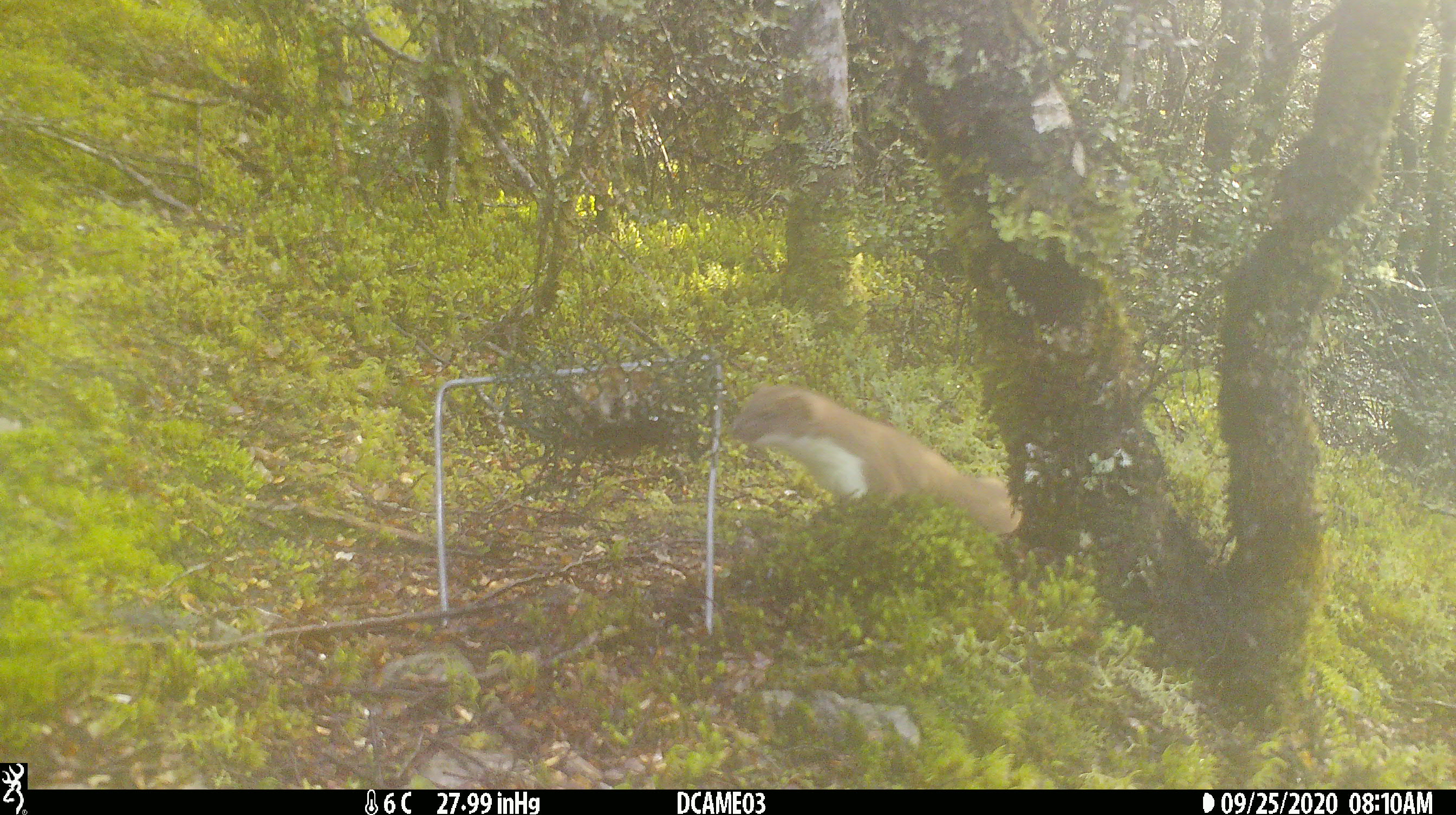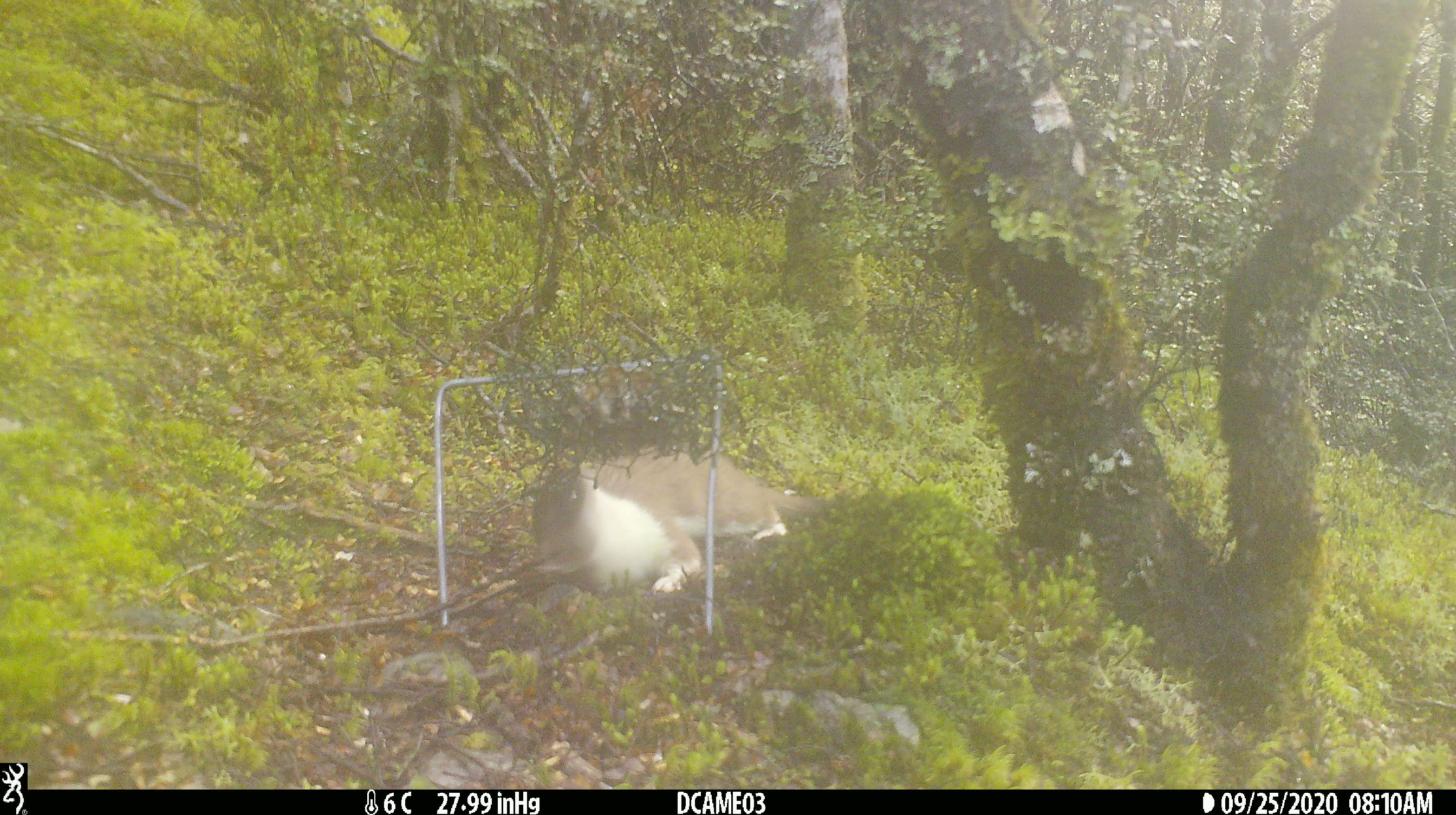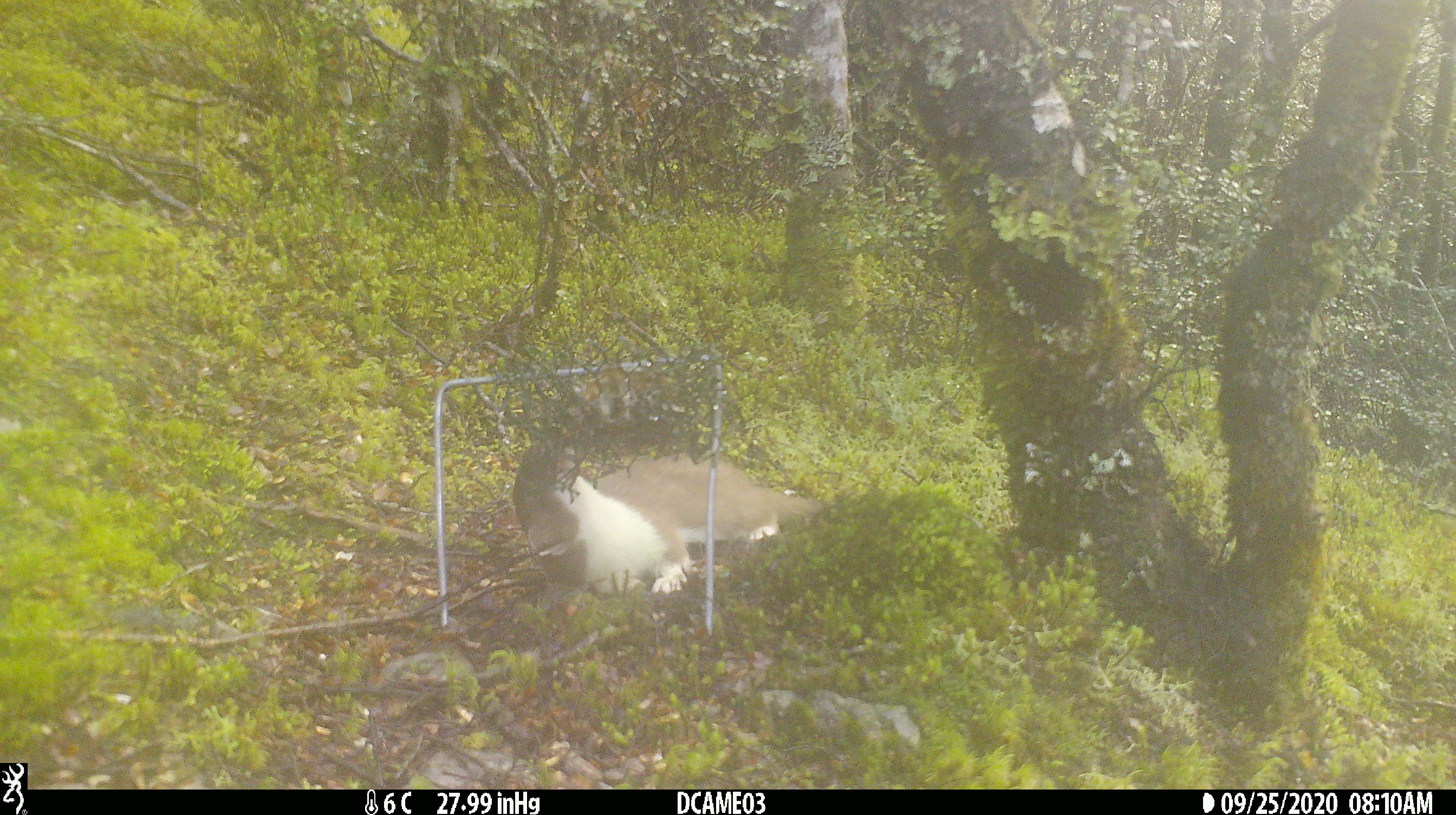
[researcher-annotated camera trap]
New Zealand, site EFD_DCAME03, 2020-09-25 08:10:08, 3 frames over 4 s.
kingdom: Animalia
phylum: Chordata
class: Mammalia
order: Carnivora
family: Mustelidae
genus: Mustela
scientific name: Mustela erminea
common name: stoat